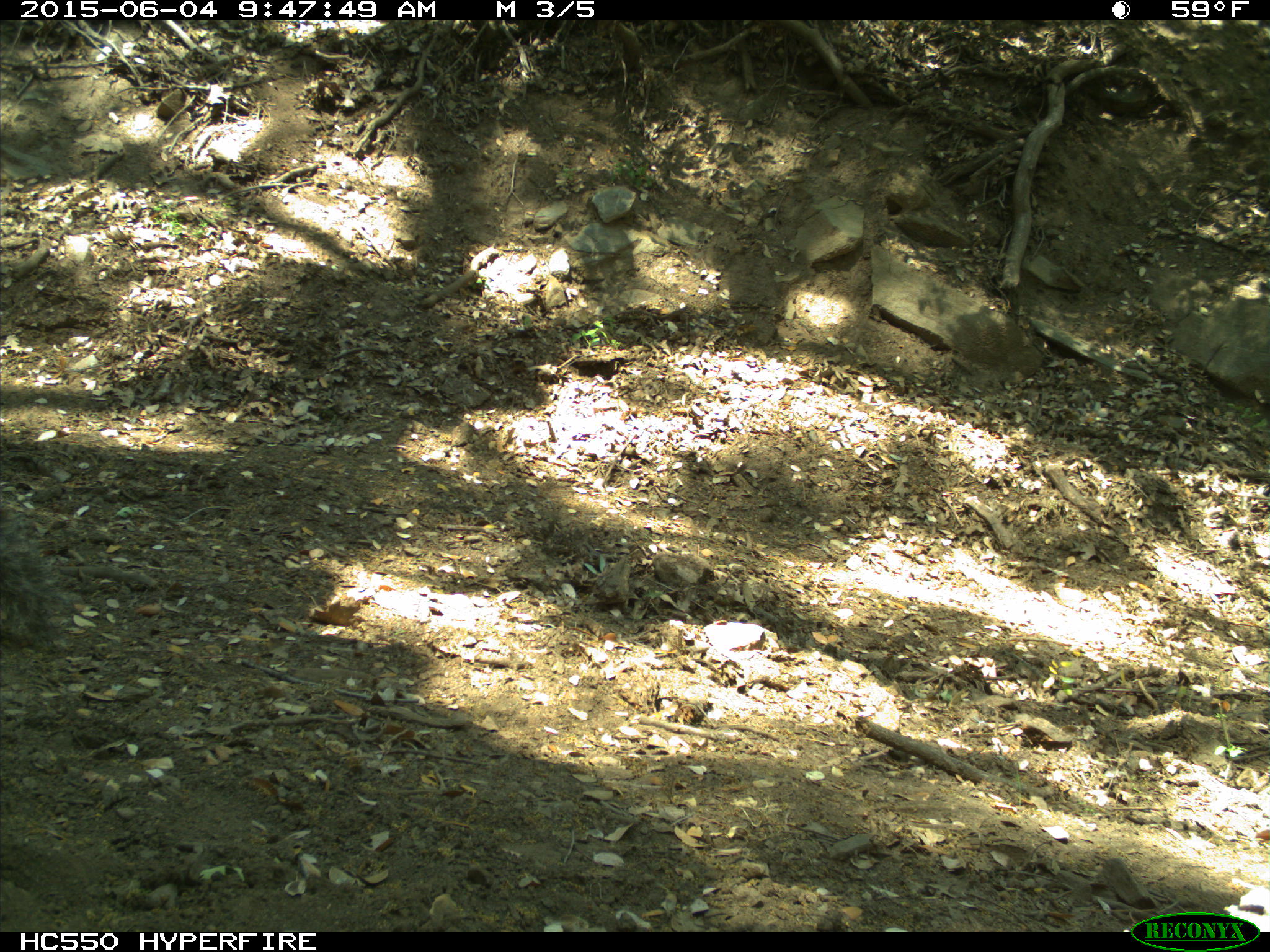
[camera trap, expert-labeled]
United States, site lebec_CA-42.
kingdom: Animalia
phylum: Chordata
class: Mammalia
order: Rodentia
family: Sciuridae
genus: Sciurus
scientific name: Sciurus carolinensis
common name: eastern gray squirrel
Sciurus carolinensis (eastern gray squirrel).